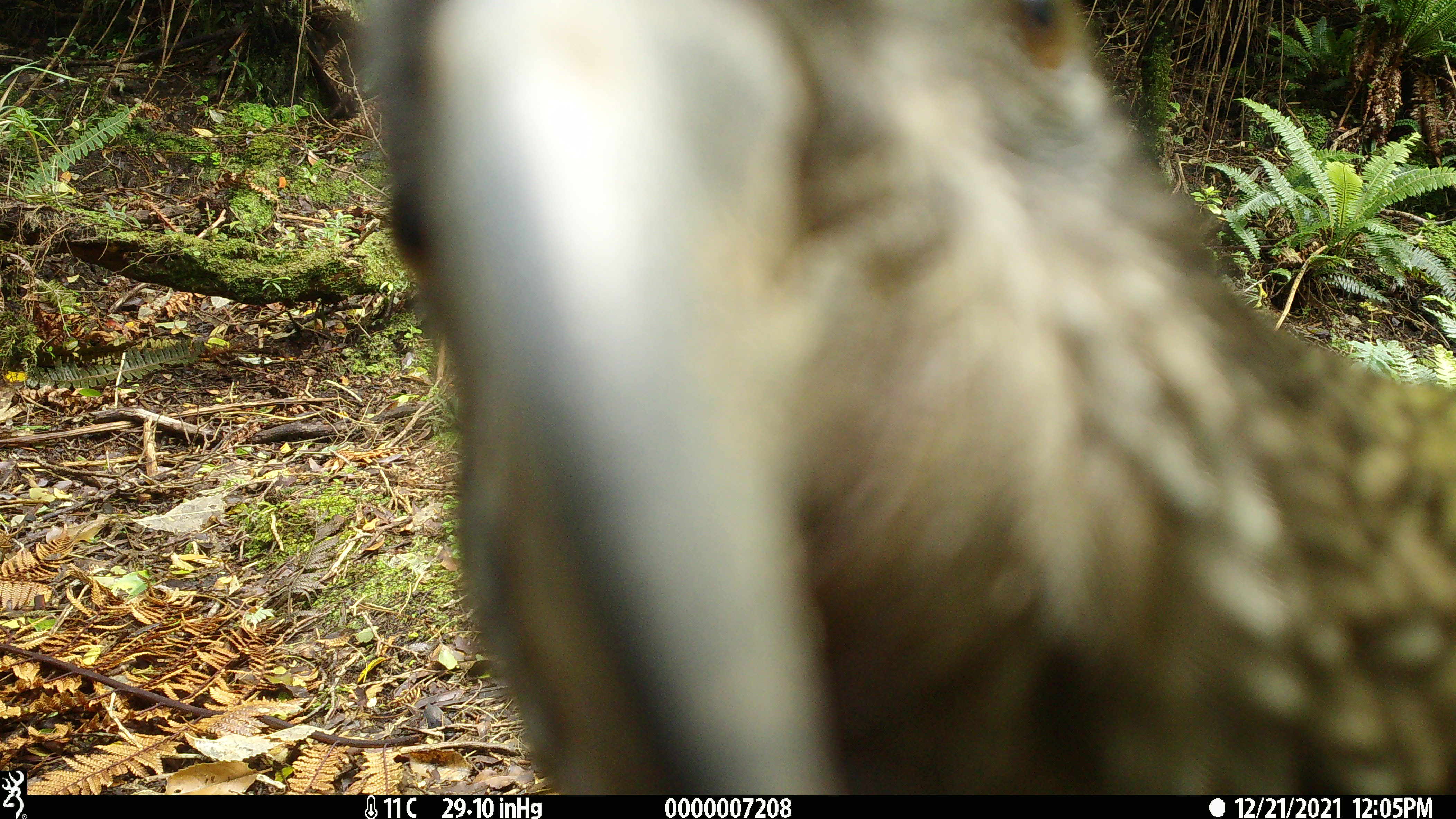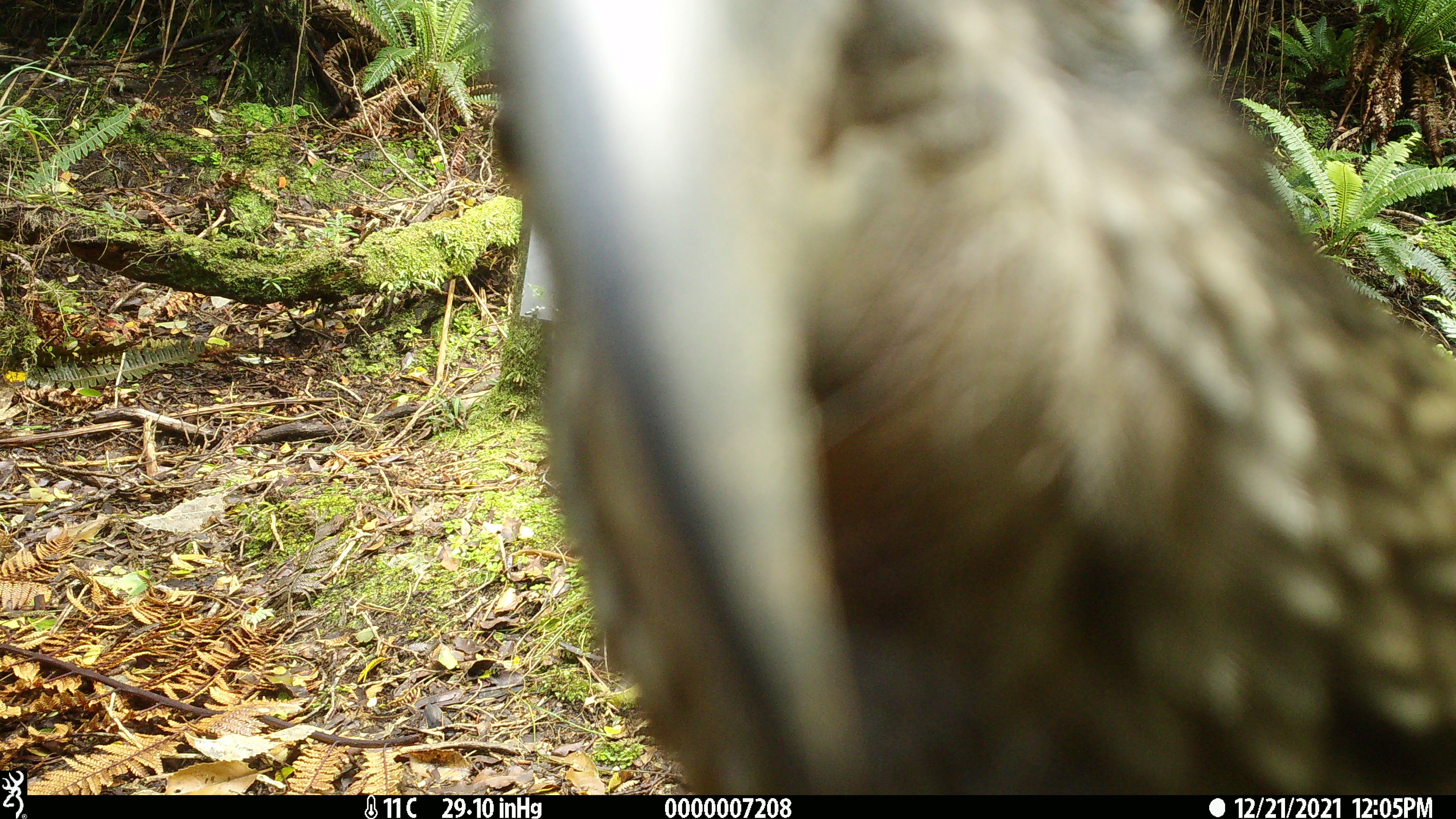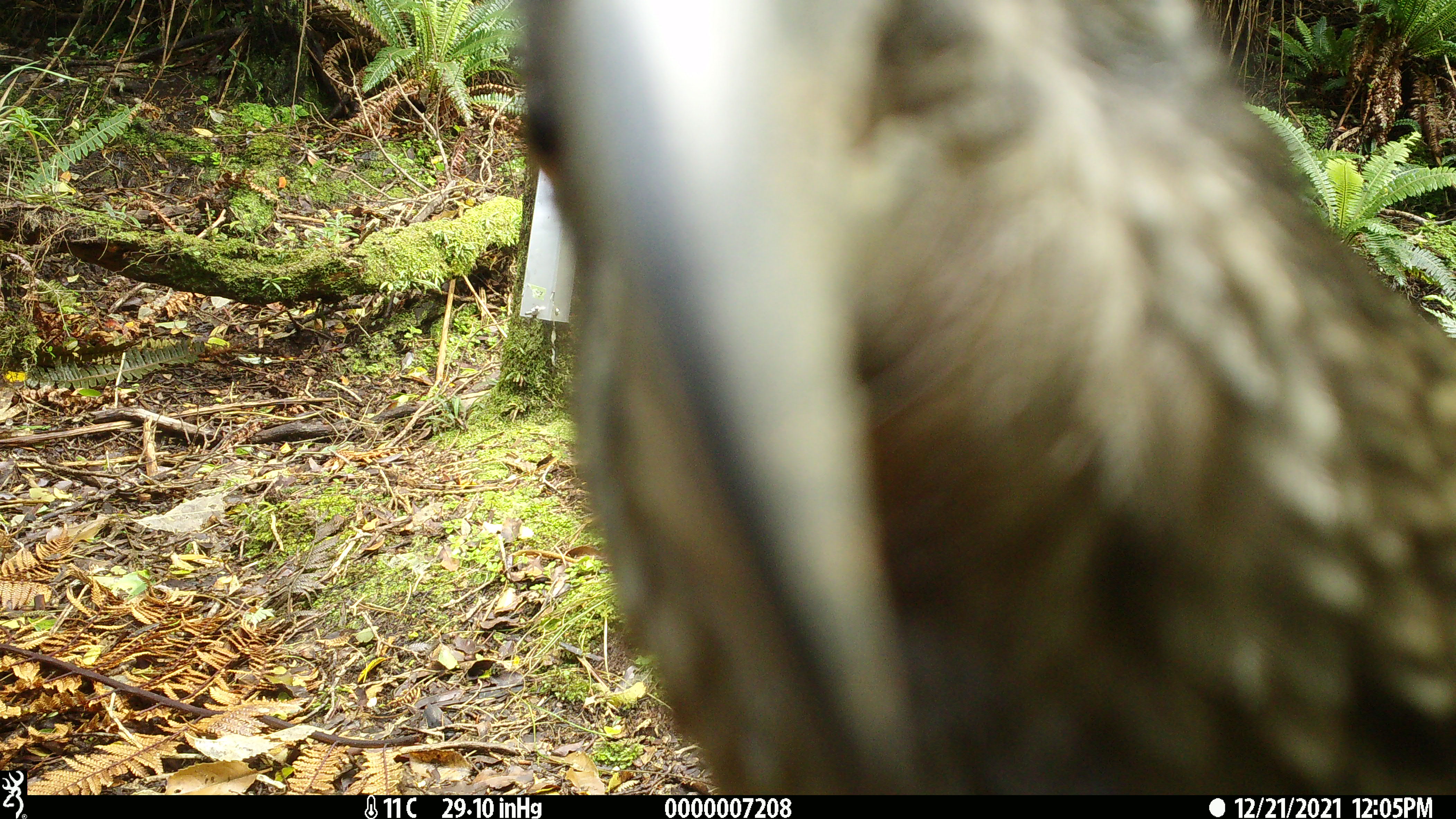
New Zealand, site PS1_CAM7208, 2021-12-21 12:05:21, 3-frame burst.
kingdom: Animalia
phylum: Chordata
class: Aves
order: Psittaciformes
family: Strigopidae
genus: Nestor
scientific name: Nestor notabilis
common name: kea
Kea (Nestor notabilis).